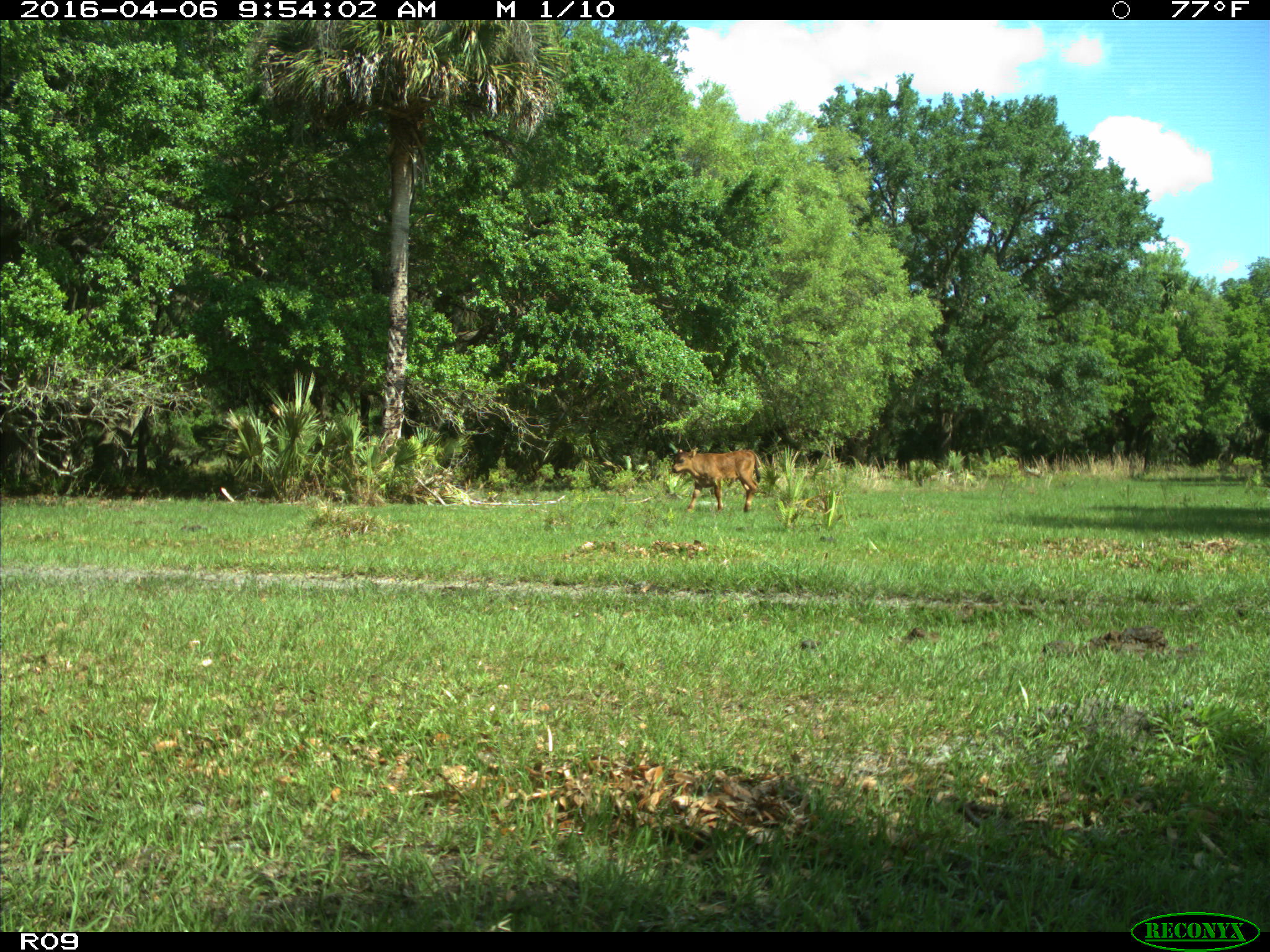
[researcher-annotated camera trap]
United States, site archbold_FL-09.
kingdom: Animalia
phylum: Chordata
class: Mammalia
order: Artiodactyla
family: Bovidae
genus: Bos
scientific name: Bos taurus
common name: domestic cow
Bos taurus (domestic cow).